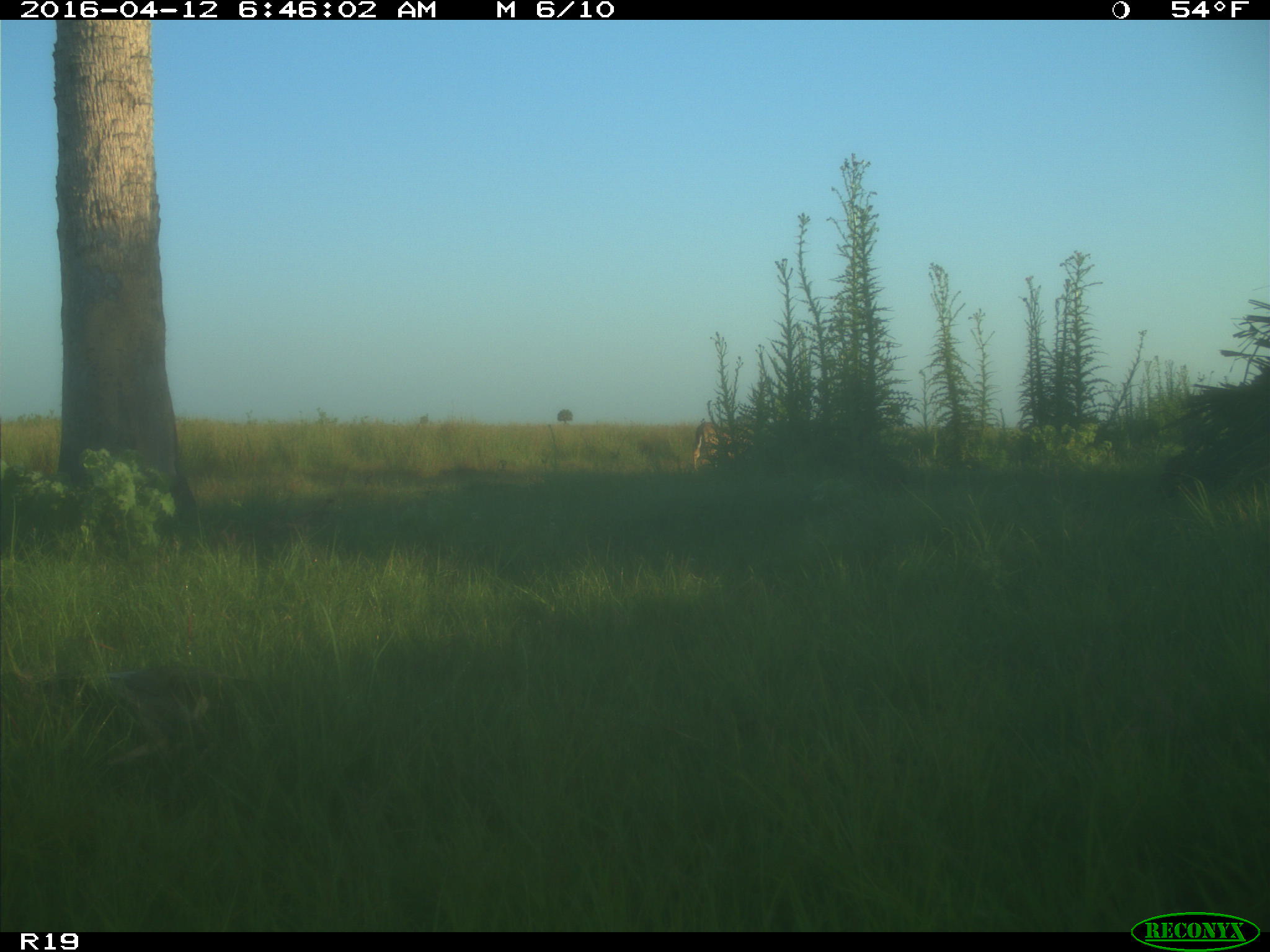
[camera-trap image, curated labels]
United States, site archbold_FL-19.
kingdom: Animalia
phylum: Chordata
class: Mammalia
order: Artiodactyla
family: Cervidae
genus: Odocoileus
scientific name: Odocoileus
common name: deer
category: unidentified deer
Unidentified deer (deer) (Odocoileus).